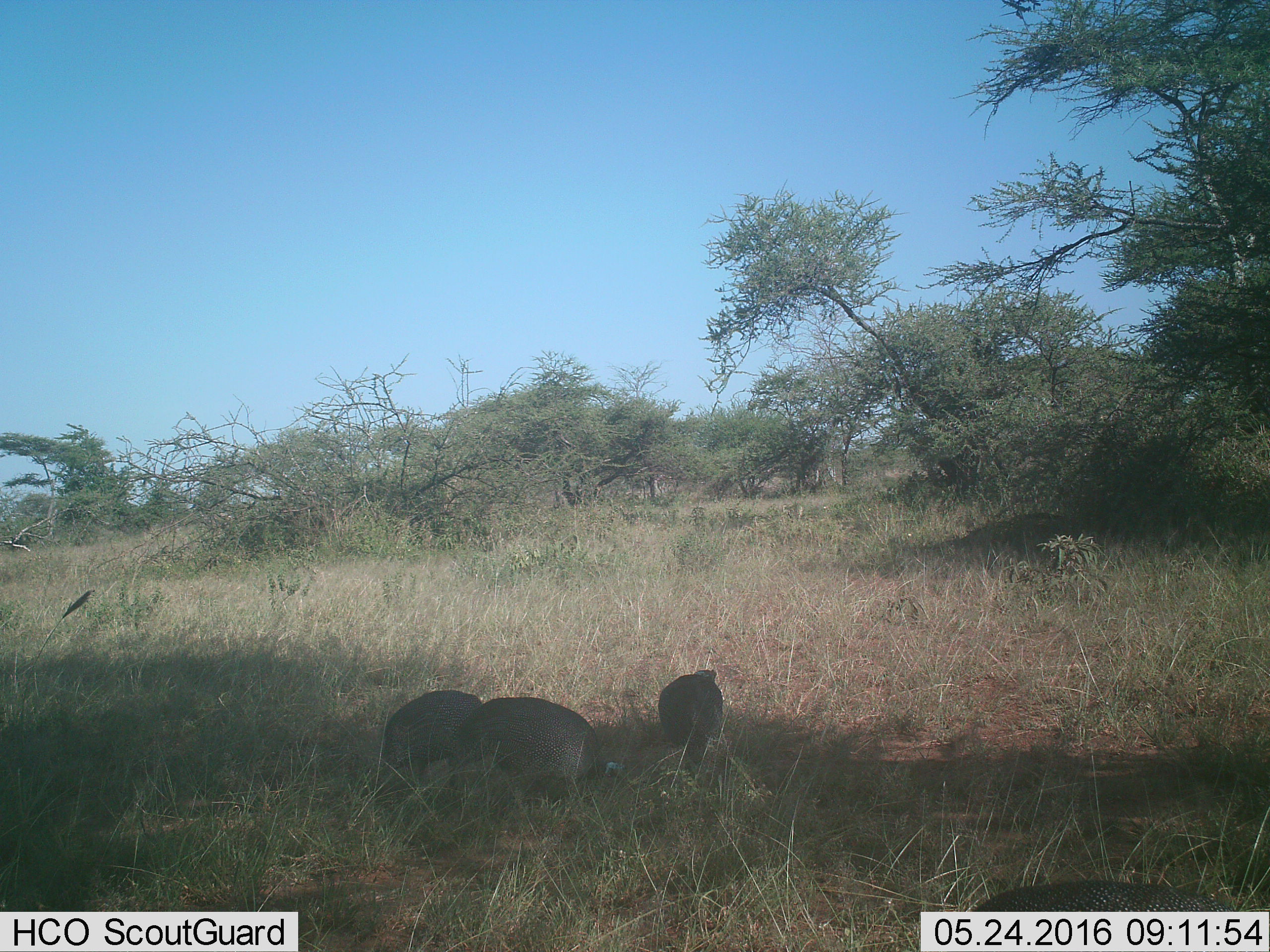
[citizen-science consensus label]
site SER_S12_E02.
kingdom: Animalia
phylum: Chordata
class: Aves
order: Galliformes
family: Numididae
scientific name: Numididae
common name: guineafowl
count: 4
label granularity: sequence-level